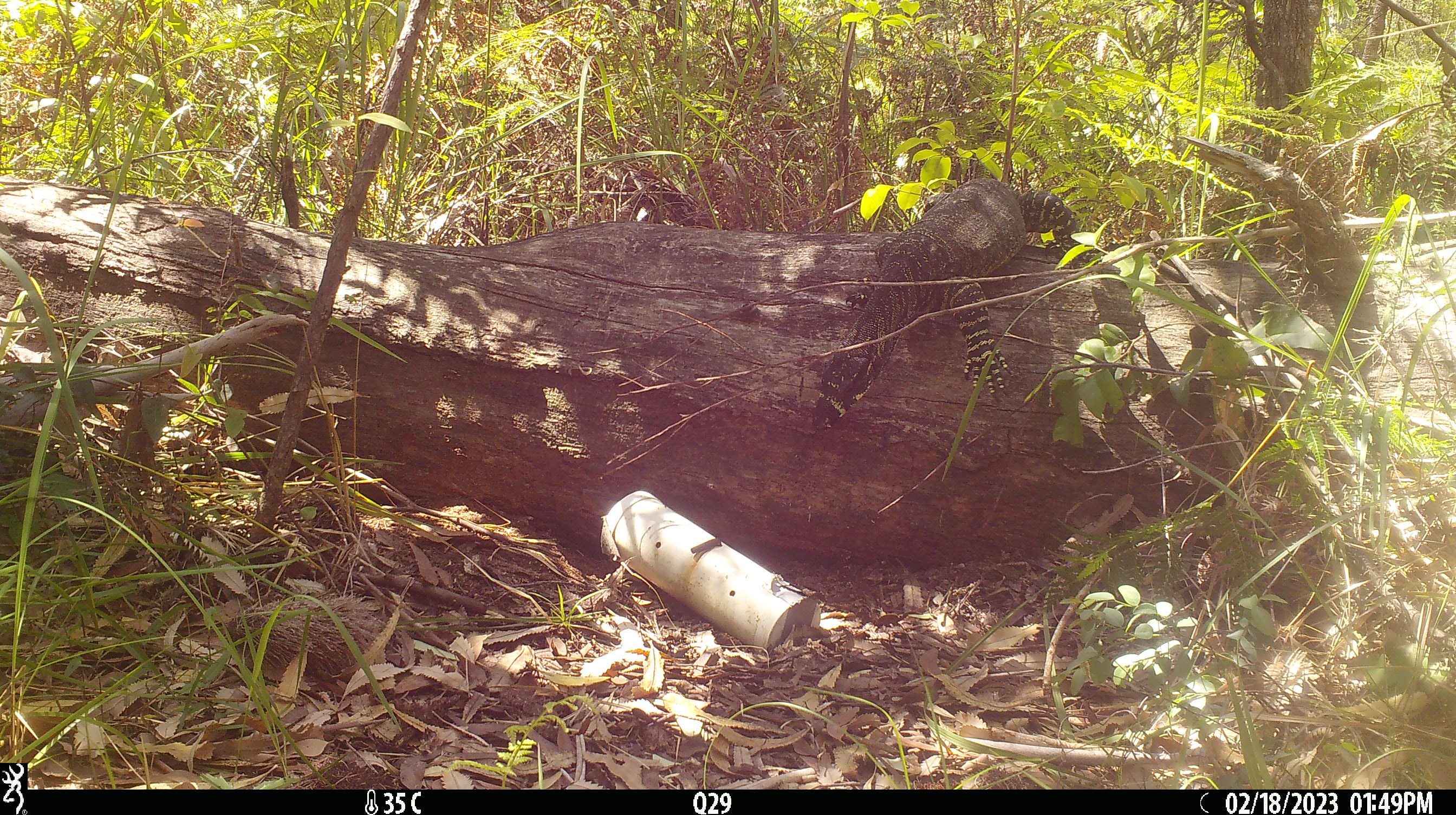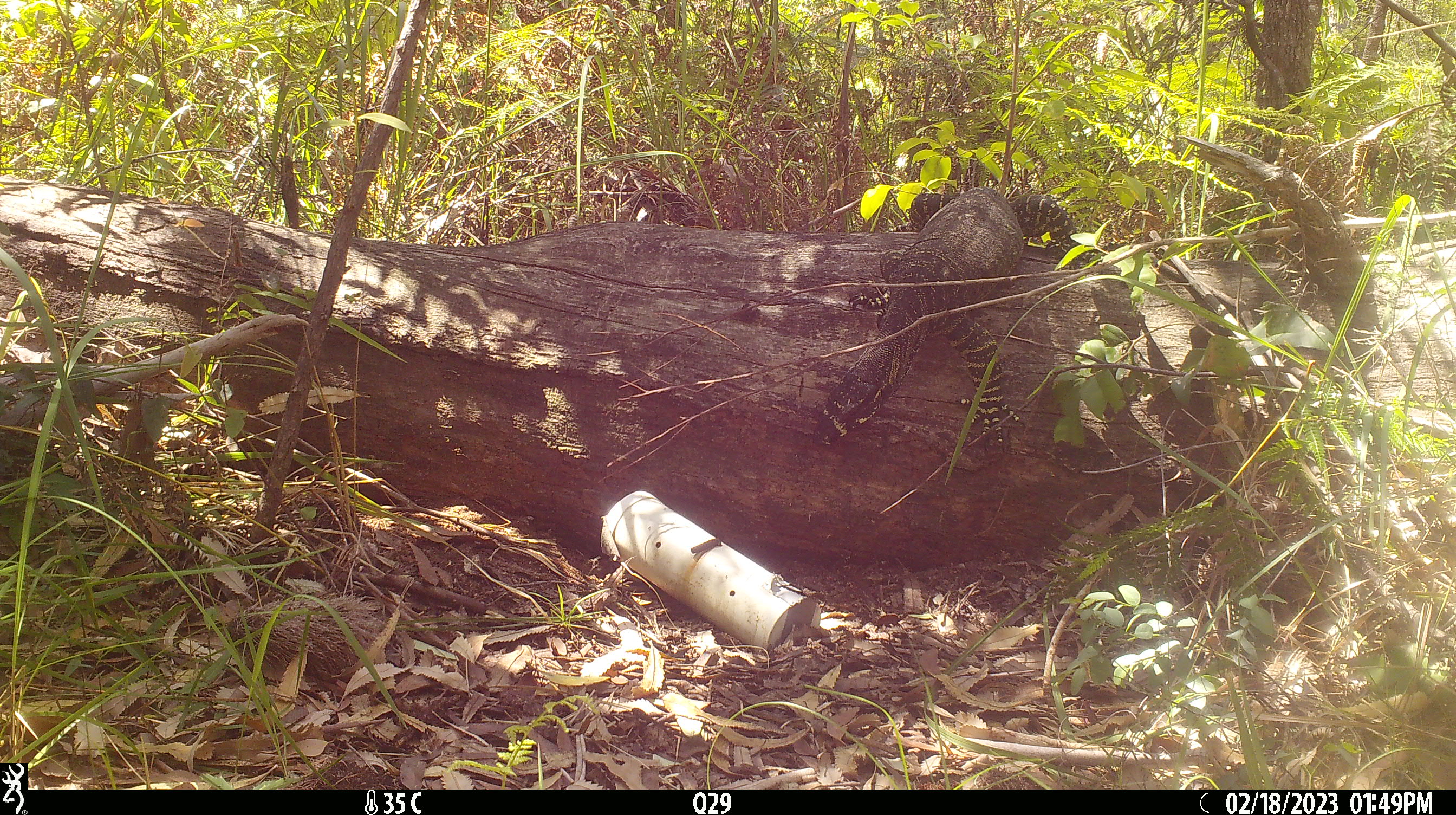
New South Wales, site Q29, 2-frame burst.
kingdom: Animalia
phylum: Chordata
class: Reptilia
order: Squamata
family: Varanidae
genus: Varanus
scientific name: Varanus varius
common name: lace monitor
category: goanna